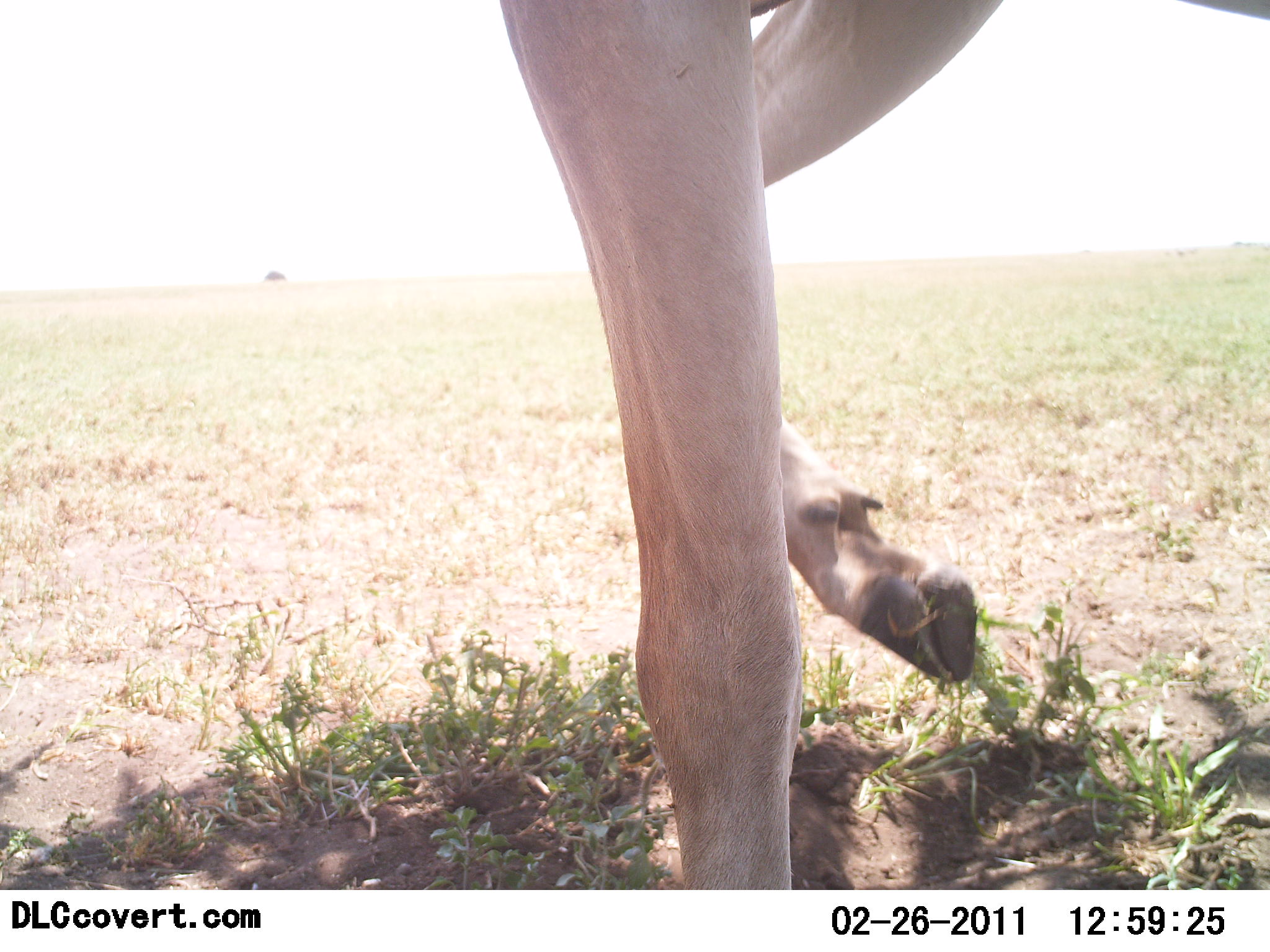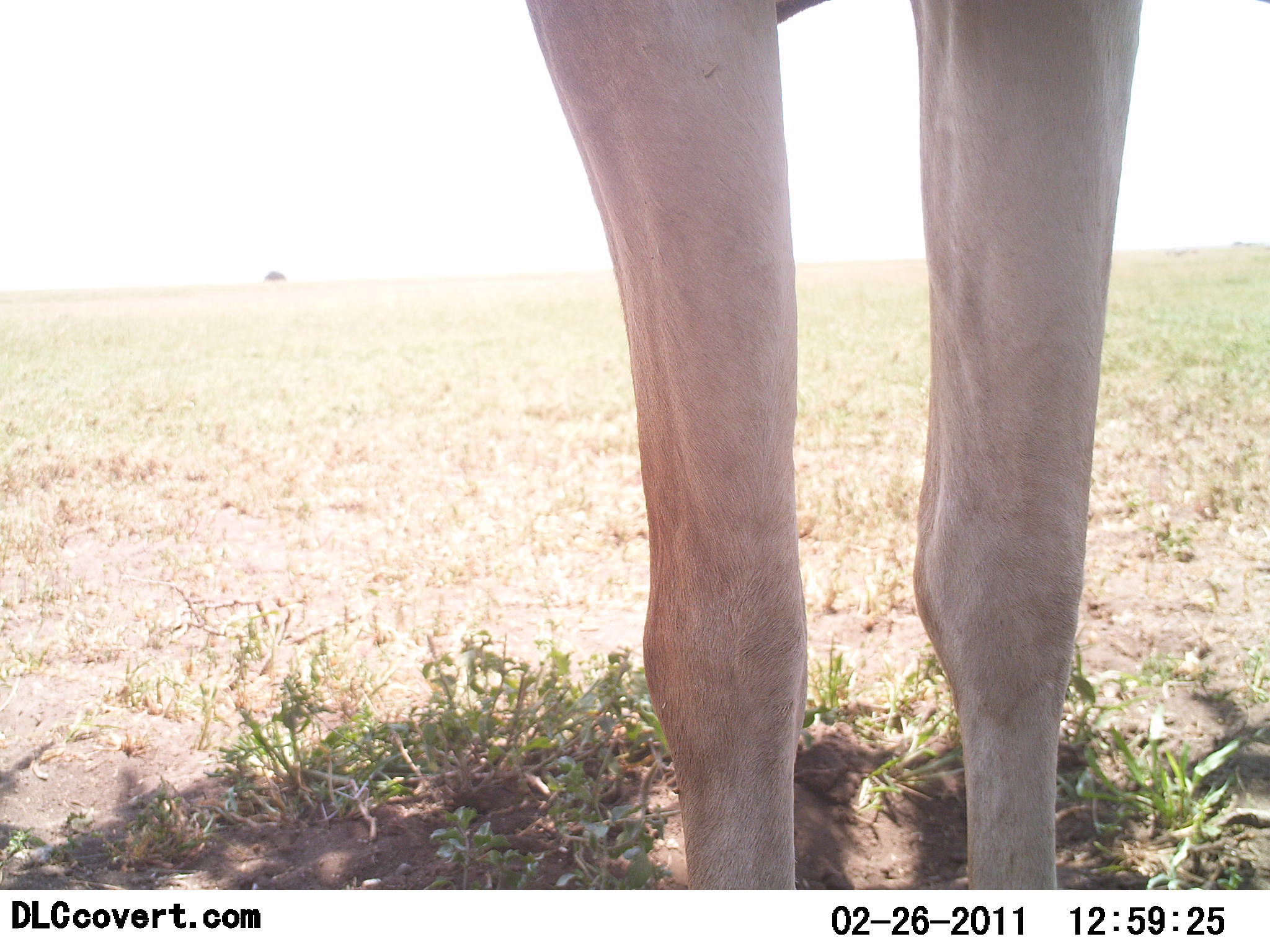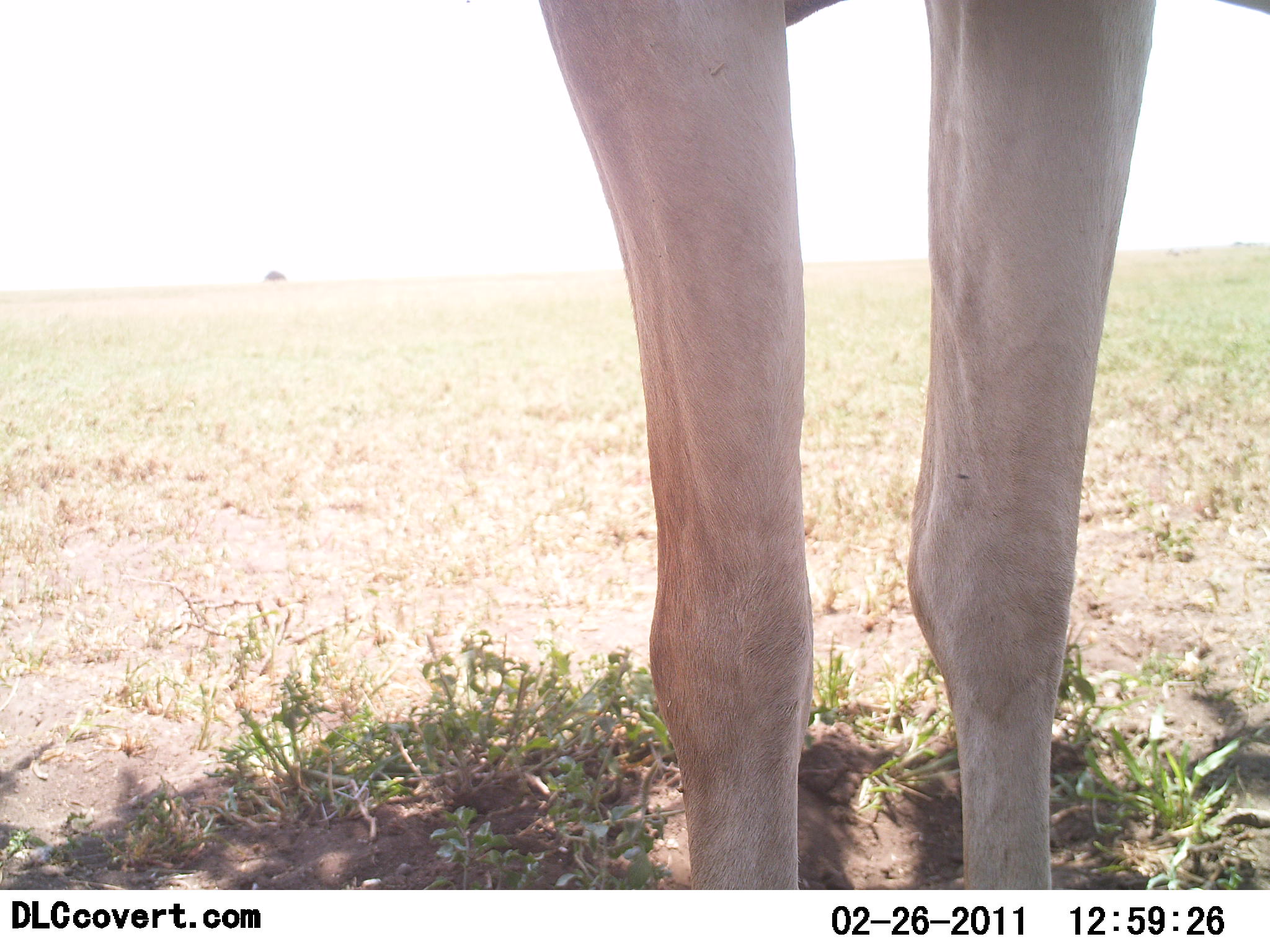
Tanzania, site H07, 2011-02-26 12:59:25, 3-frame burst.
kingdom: Animalia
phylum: Chordata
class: Mammalia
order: Artiodactyla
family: Bovidae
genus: Nanger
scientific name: Nanger granti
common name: grant's gazelle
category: gazellegrants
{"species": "gazellegrants (grant's gazelle) (Nanger granti)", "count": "1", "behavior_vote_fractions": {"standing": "100%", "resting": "0%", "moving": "0%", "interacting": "0%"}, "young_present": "0%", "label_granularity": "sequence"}